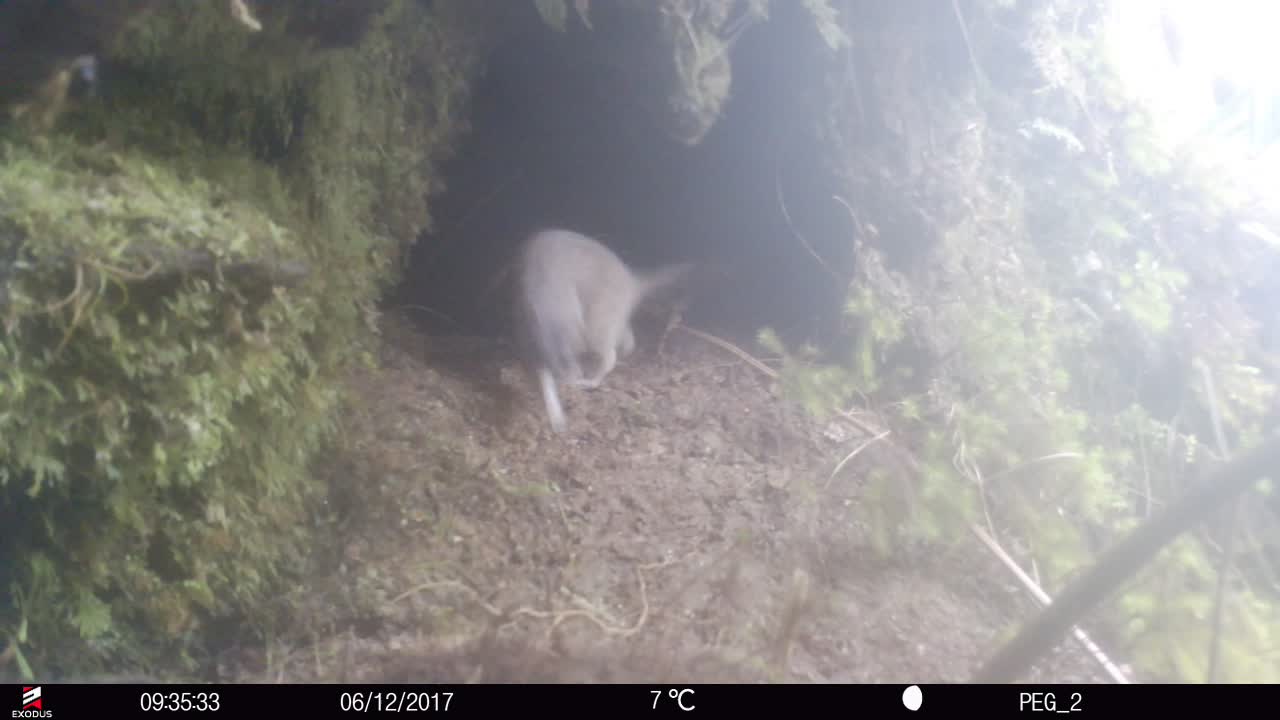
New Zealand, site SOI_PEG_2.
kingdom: Animalia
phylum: Chordata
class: Mammalia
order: Carnivora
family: Mustelidae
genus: Mustela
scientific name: Mustela erminea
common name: stoat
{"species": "stoat (Mustela erminea)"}